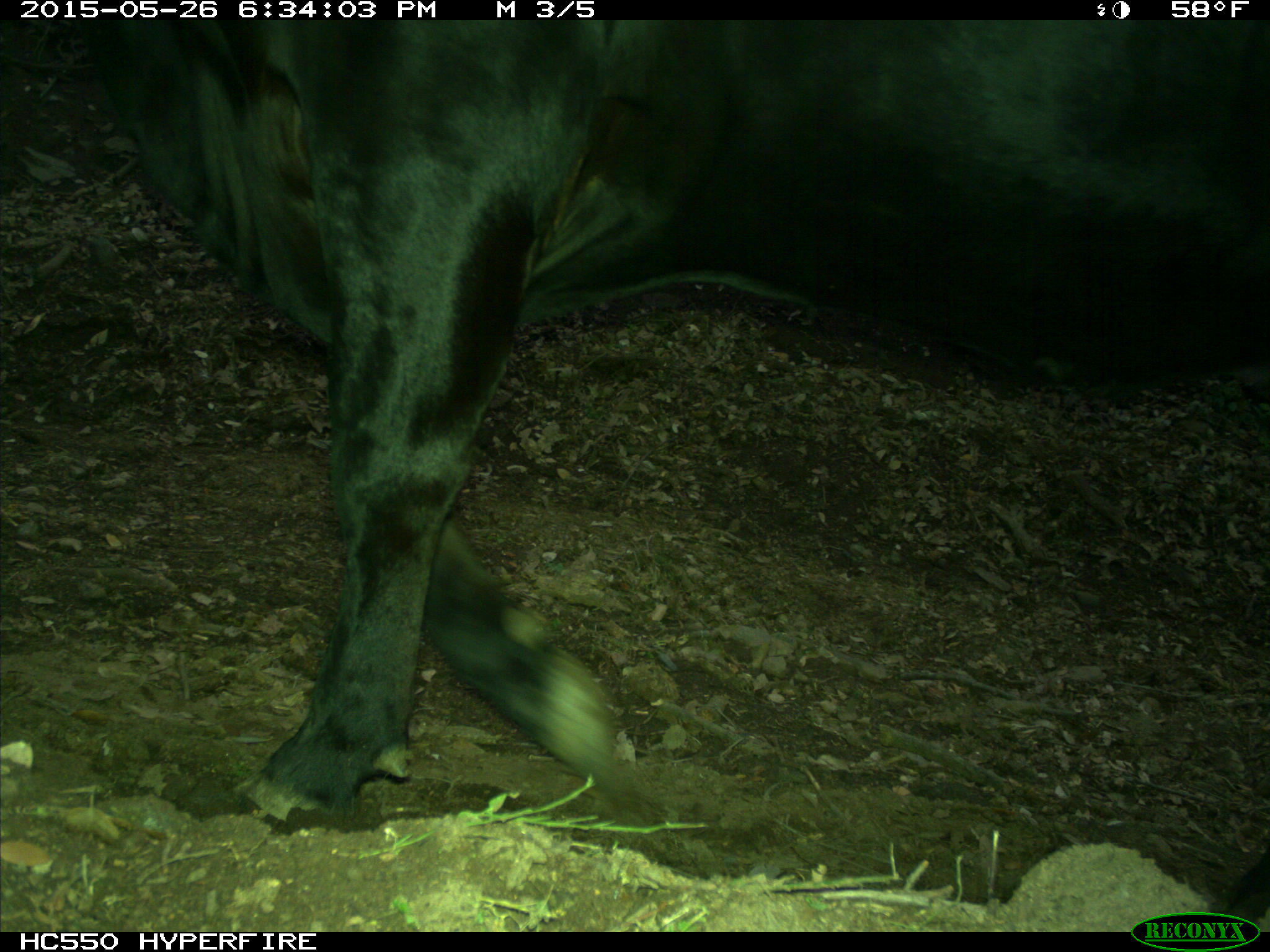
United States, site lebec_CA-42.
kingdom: Animalia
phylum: Chordata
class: Mammalia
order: Artiodactyla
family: Bovidae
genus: Bos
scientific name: Bos taurus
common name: domestic cow